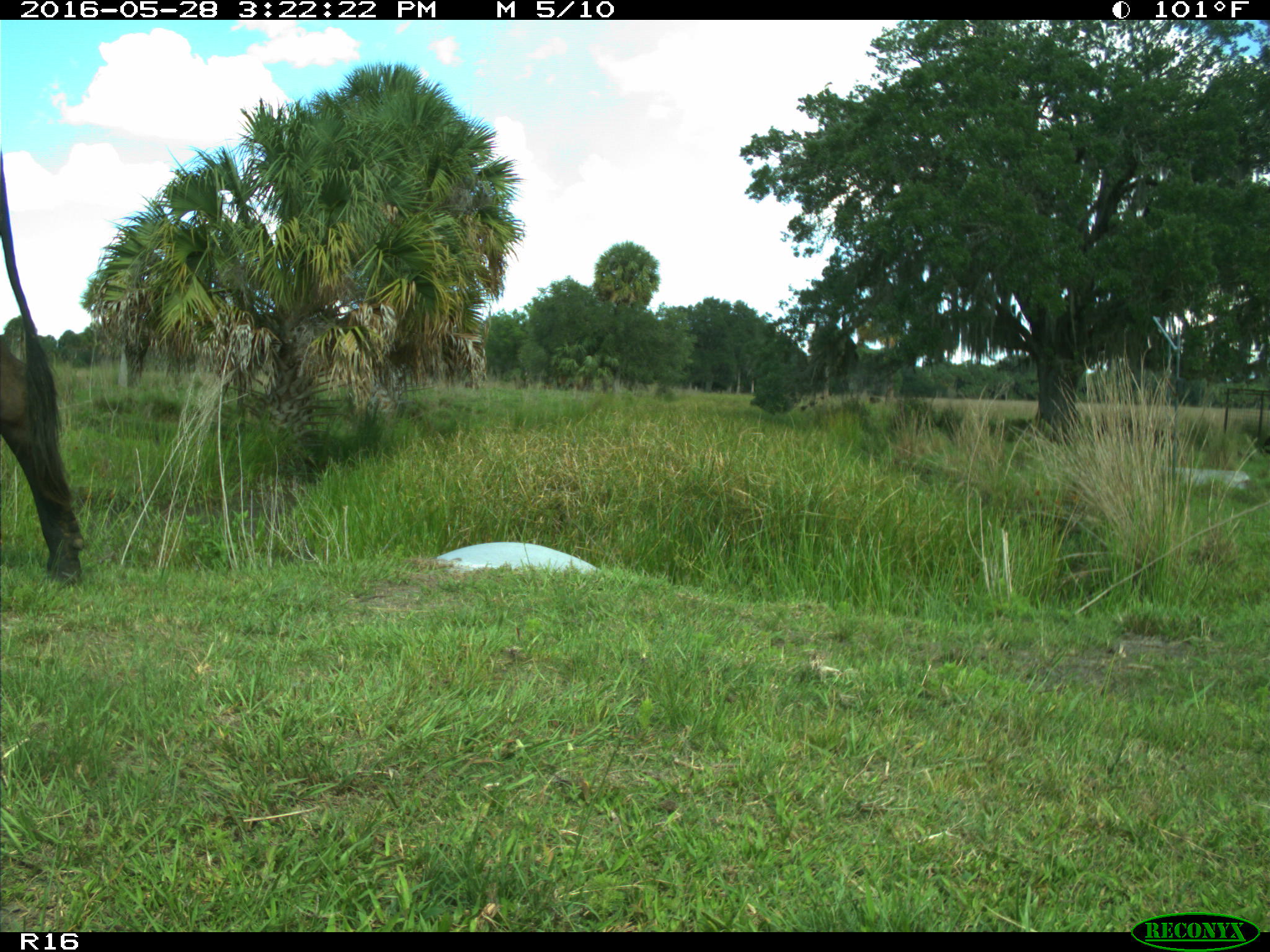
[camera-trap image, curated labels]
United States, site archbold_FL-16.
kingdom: Animalia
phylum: Chordata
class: Mammalia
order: Artiodactyla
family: Bovidae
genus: Bos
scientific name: Bos taurus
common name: domestic cow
Bos taurus (domestic cow).